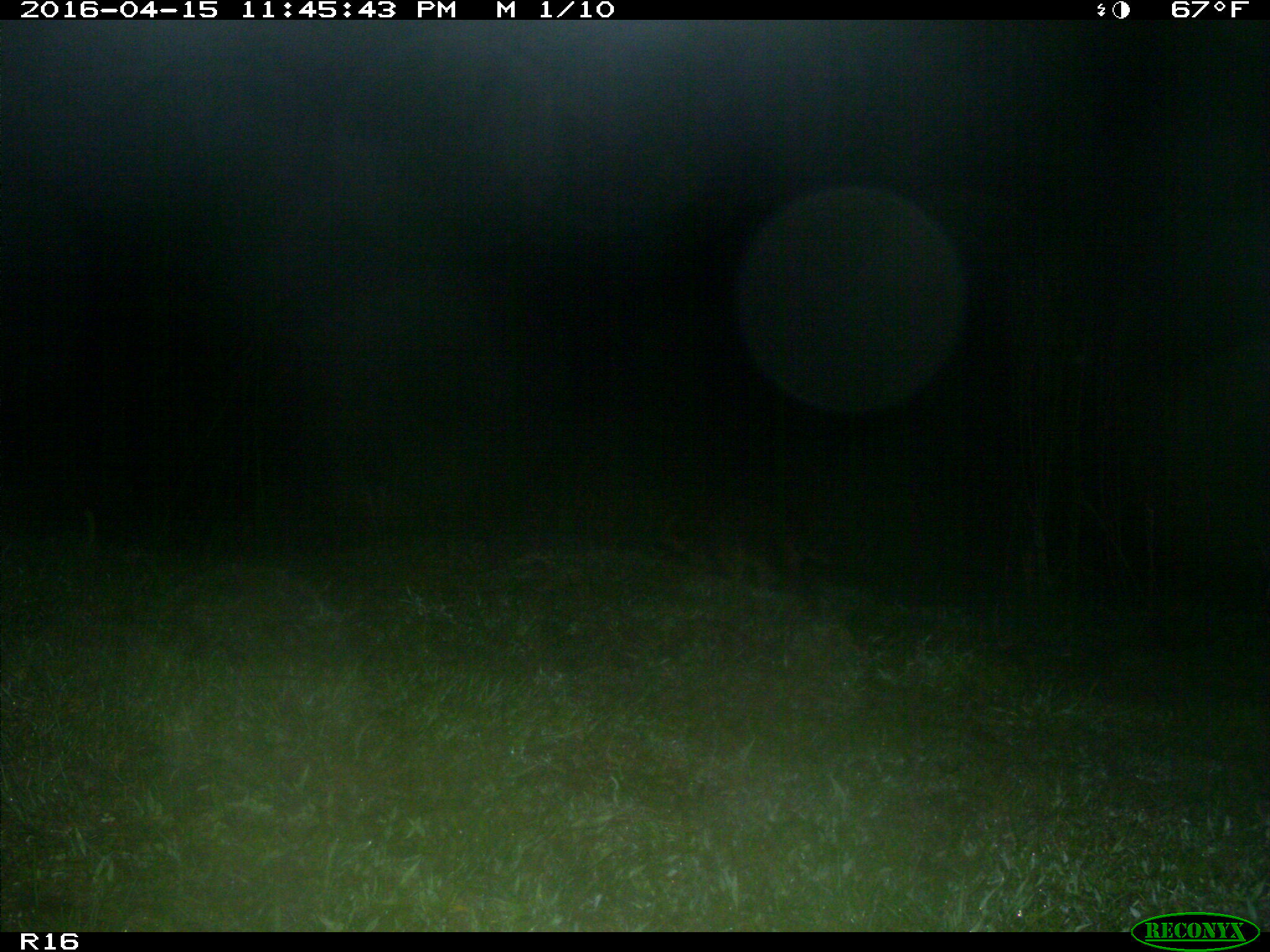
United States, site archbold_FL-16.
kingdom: Animalia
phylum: Chordata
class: Mammalia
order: Carnivora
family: Procyonidae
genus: Procyon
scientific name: Procyon lotor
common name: common raccoon